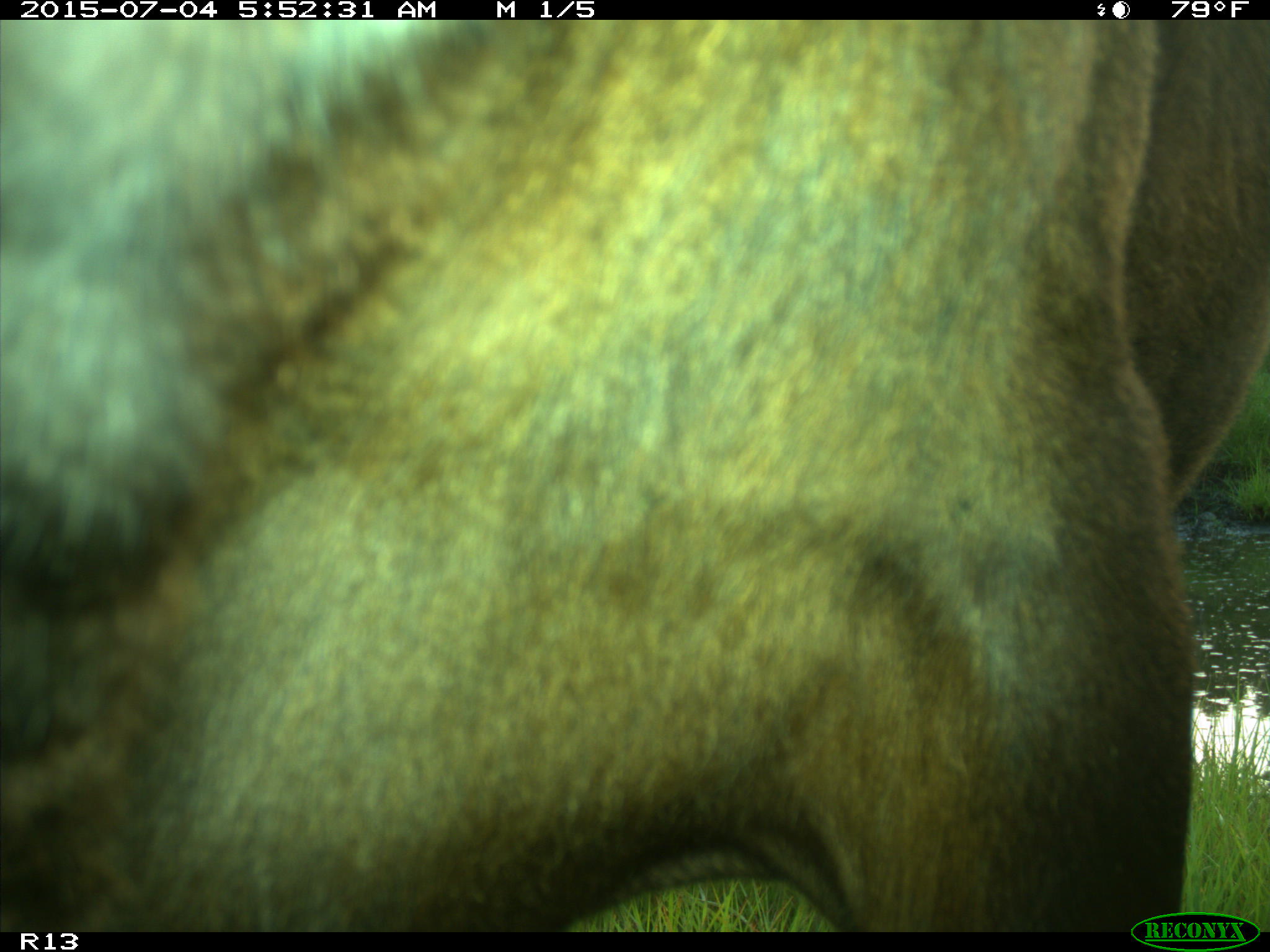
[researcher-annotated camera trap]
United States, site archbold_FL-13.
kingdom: Animalia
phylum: Chordata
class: Mammalia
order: Artiodactyla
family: Bovidae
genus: Bos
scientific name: Bos taurus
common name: domestic cow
Bos taurus (domestic cow).